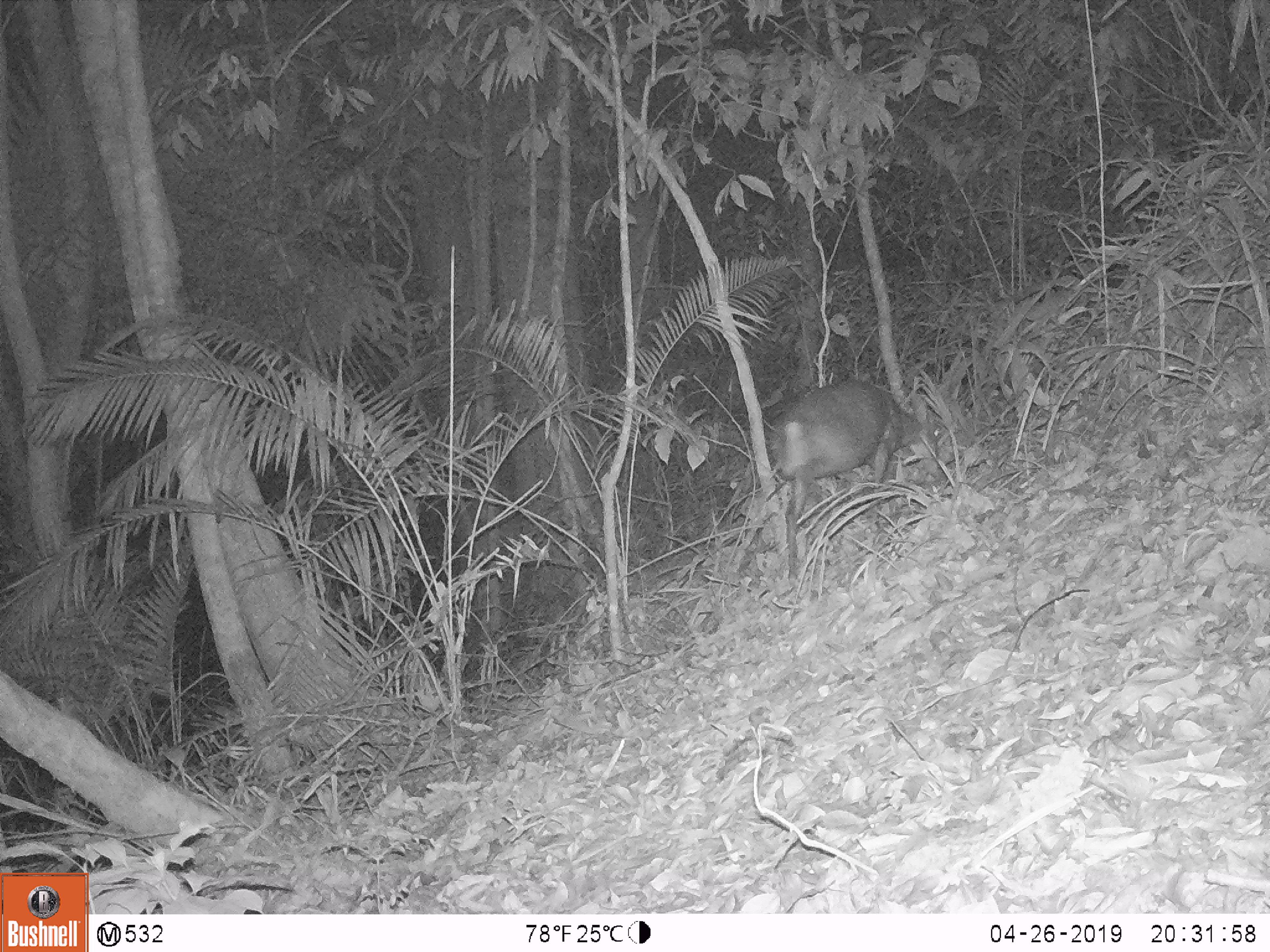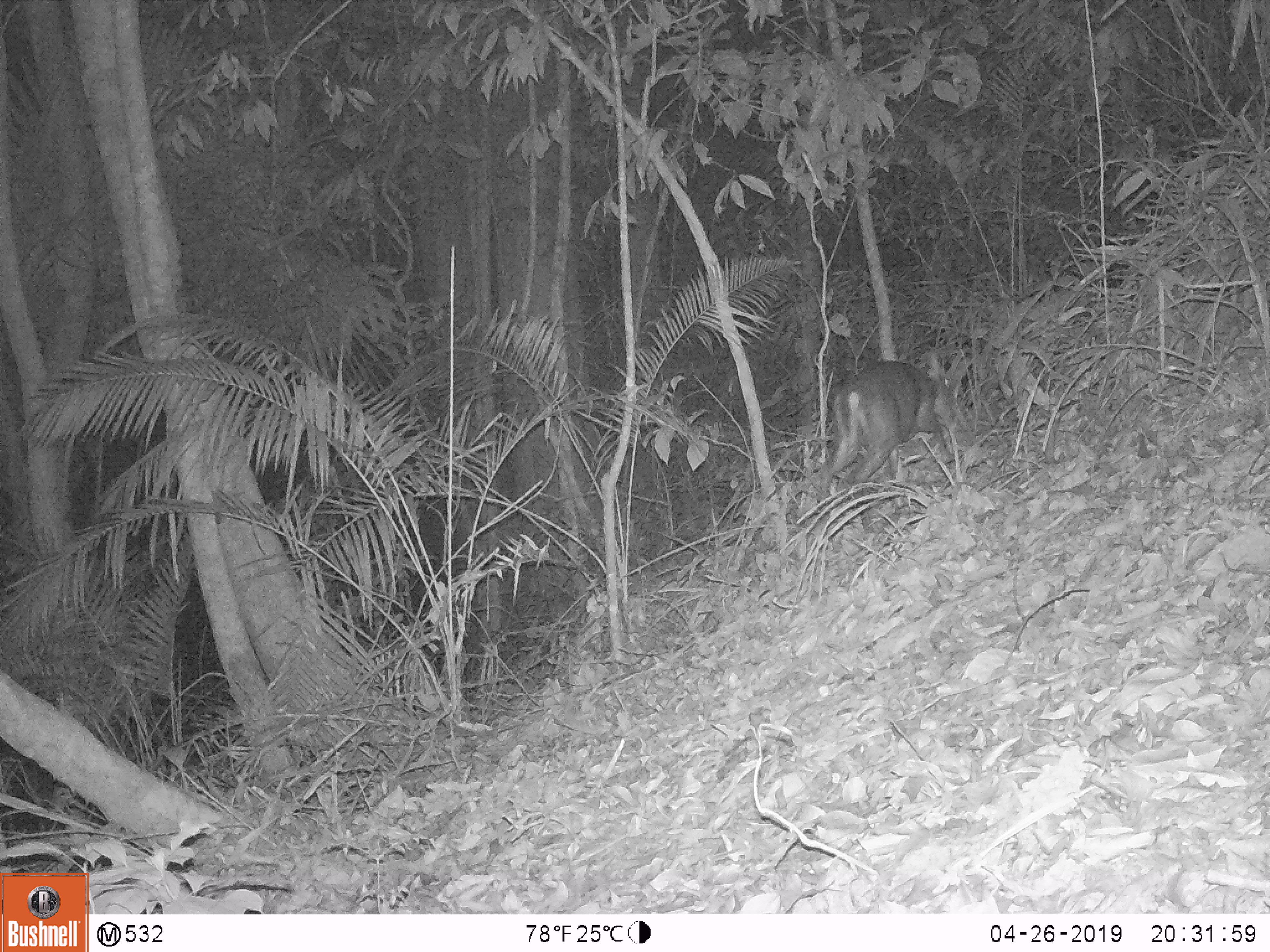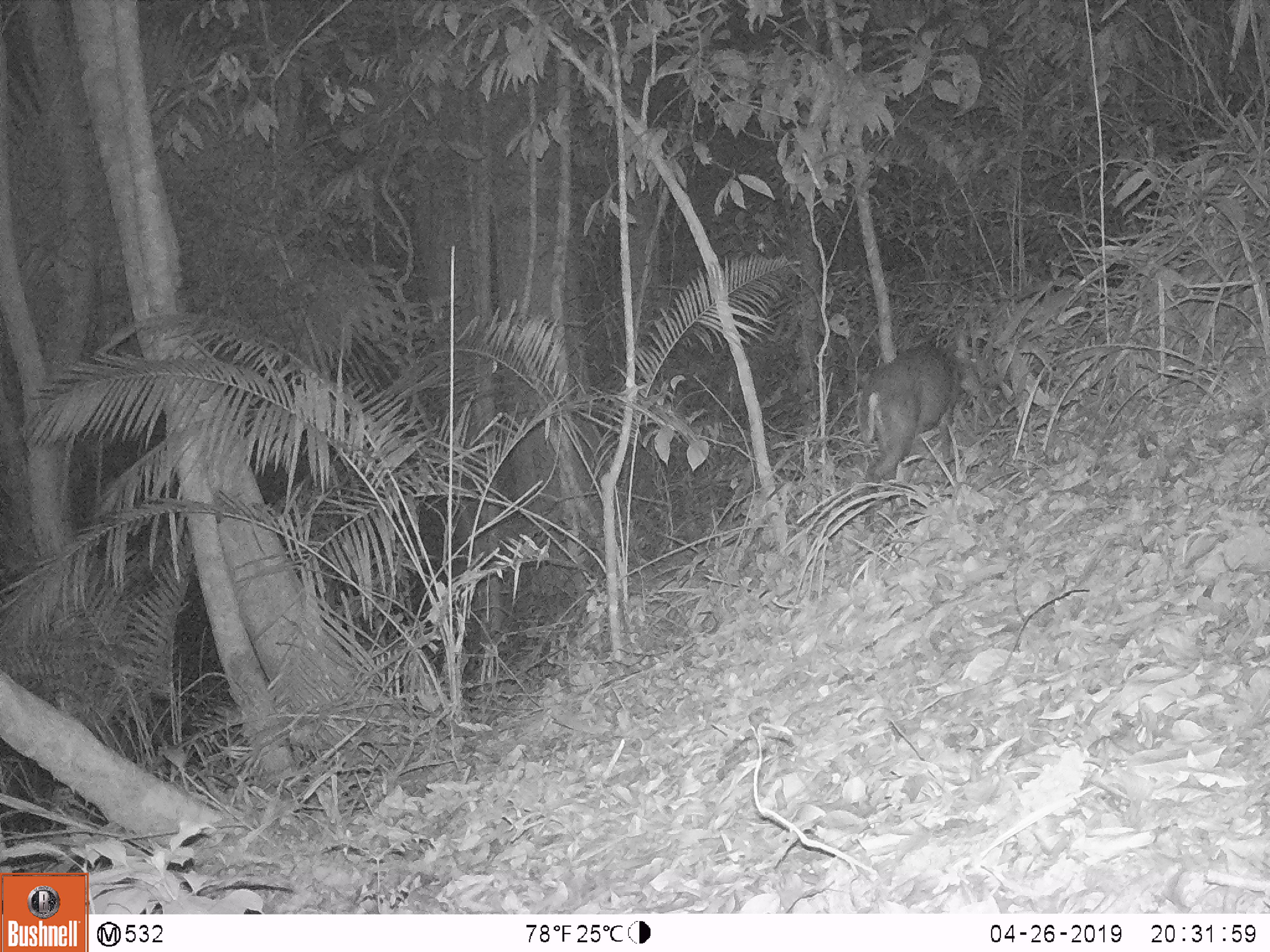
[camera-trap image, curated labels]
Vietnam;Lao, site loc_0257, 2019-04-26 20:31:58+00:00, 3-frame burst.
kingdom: Animalia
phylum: Chordata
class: Mammalia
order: Artiodactyla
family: Cervidae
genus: Muntiacus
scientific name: Muntiacus rooseveltorum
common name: roosevelt's muntjac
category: roosevelts muntjac group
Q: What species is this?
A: Roosevelts muntjac group (roosevelt's muntjac) (Muntiacus rooseveltorum).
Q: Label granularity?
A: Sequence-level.